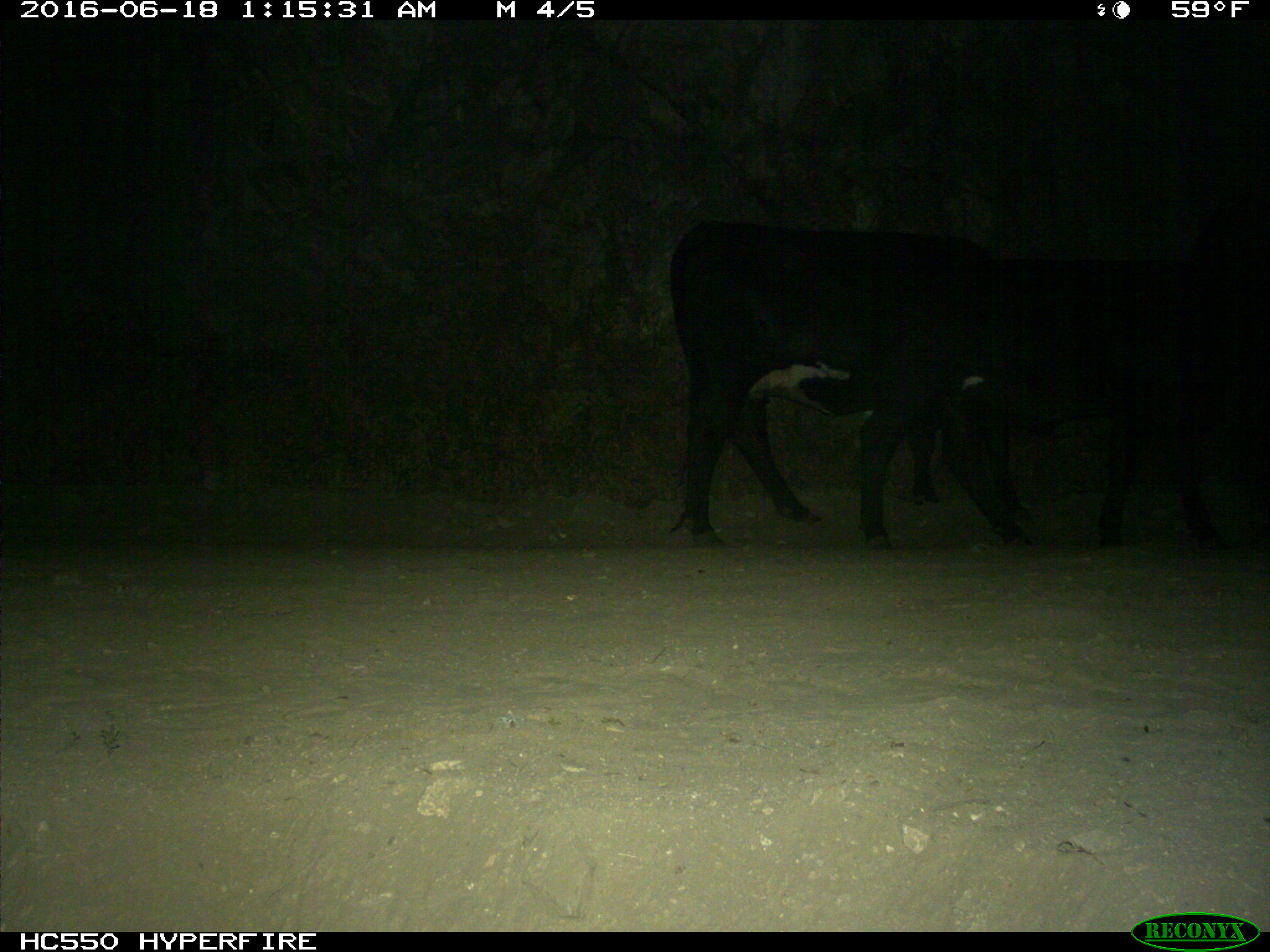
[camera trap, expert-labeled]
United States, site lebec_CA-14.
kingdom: Animalia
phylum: Chordata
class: Mammalia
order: Artiodactyla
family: Bovidae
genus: Bos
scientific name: Bos taurus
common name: domestic cow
Bos taurus (domestic cow).